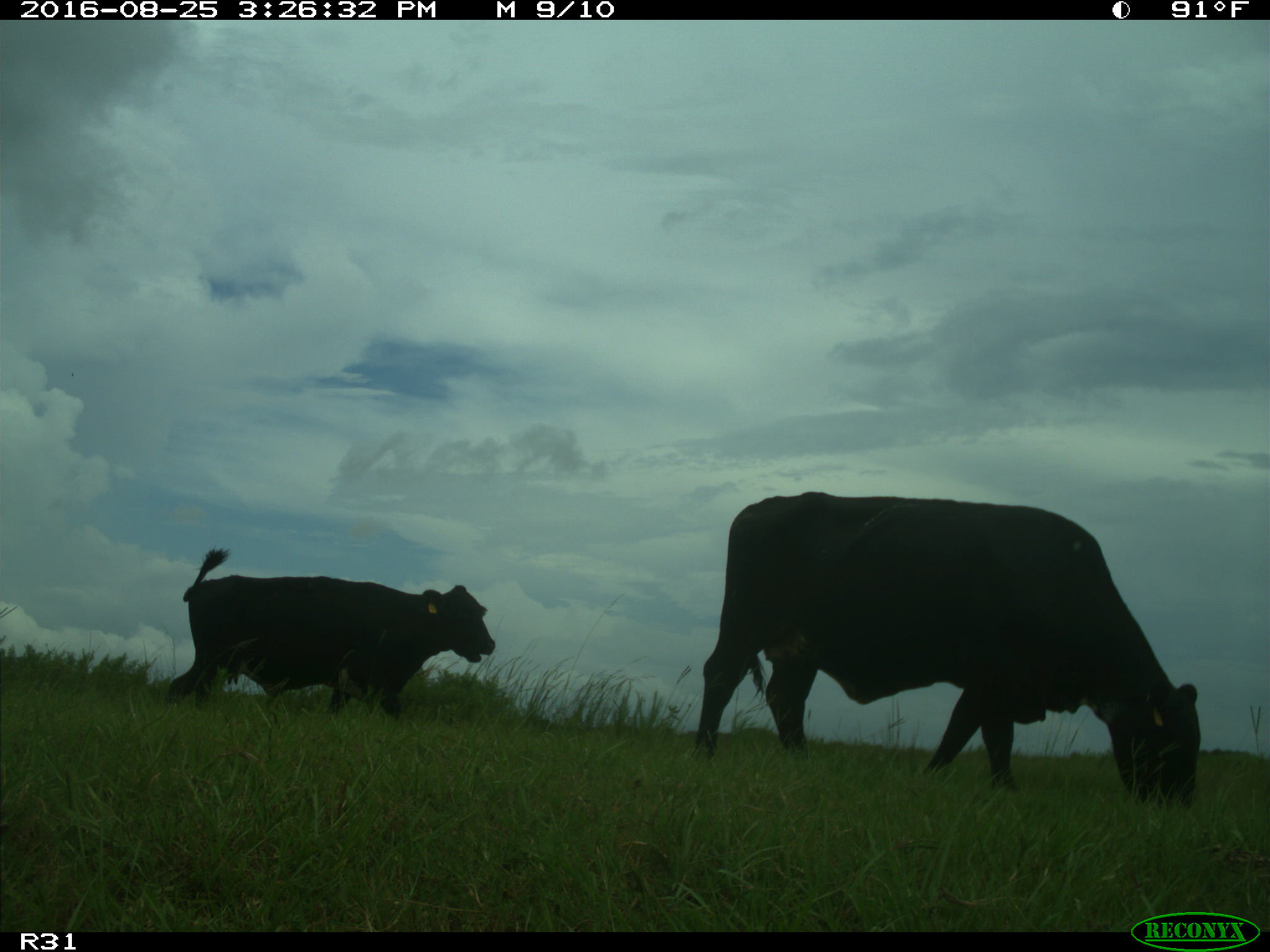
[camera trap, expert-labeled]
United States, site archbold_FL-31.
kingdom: Animalia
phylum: Chordata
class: Mammalia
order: Artiodactyla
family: Bovidae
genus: Bos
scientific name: Bos taurus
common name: domestic cow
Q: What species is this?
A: Bos taurus (domestic cow).